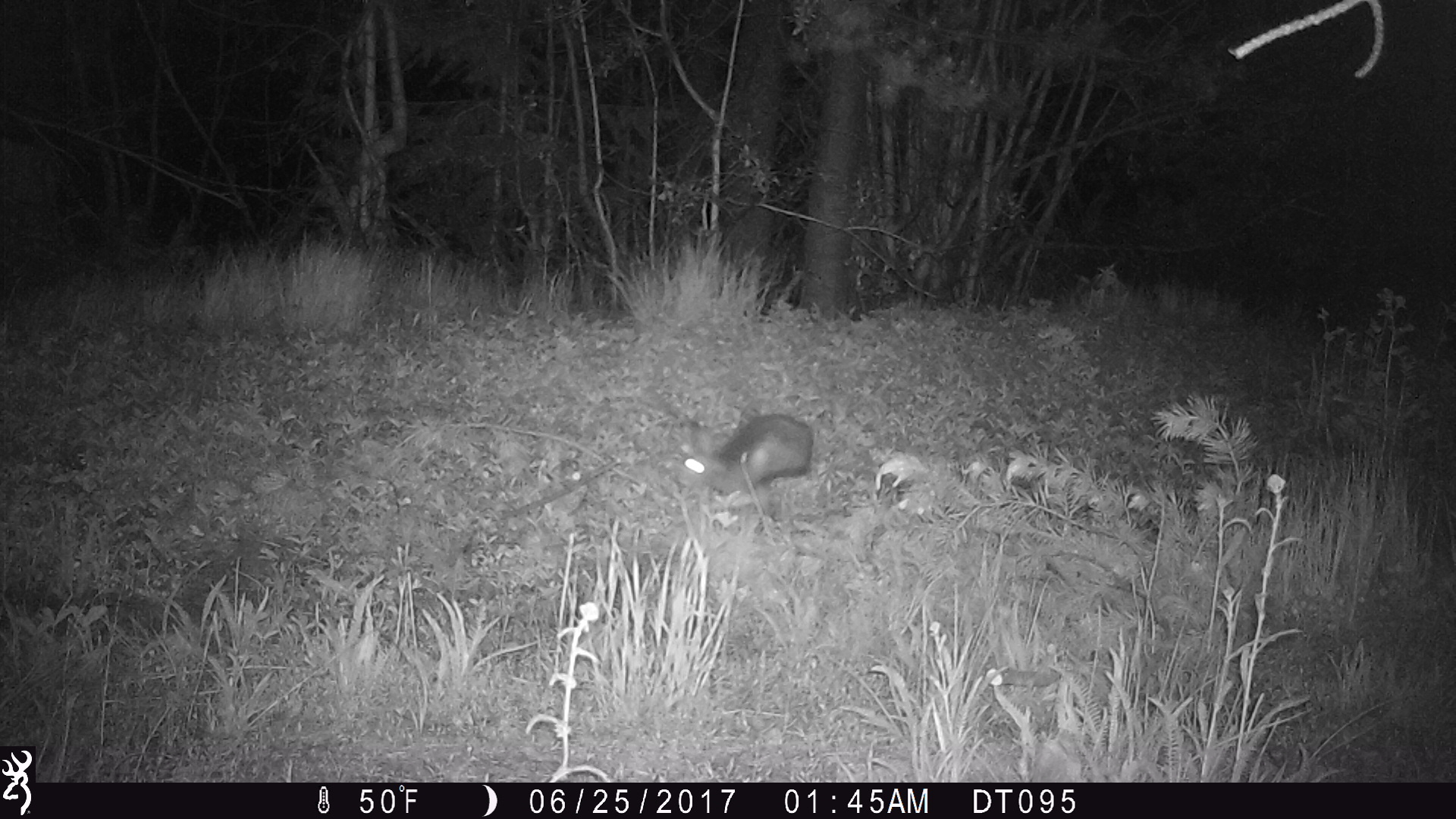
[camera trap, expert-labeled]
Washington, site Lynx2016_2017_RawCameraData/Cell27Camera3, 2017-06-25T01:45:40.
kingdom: Animalia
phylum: Chordata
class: Mammalia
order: Lagomorpha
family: Leporidae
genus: Lepus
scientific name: Lepus americanus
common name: snowshoe hare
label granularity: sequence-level